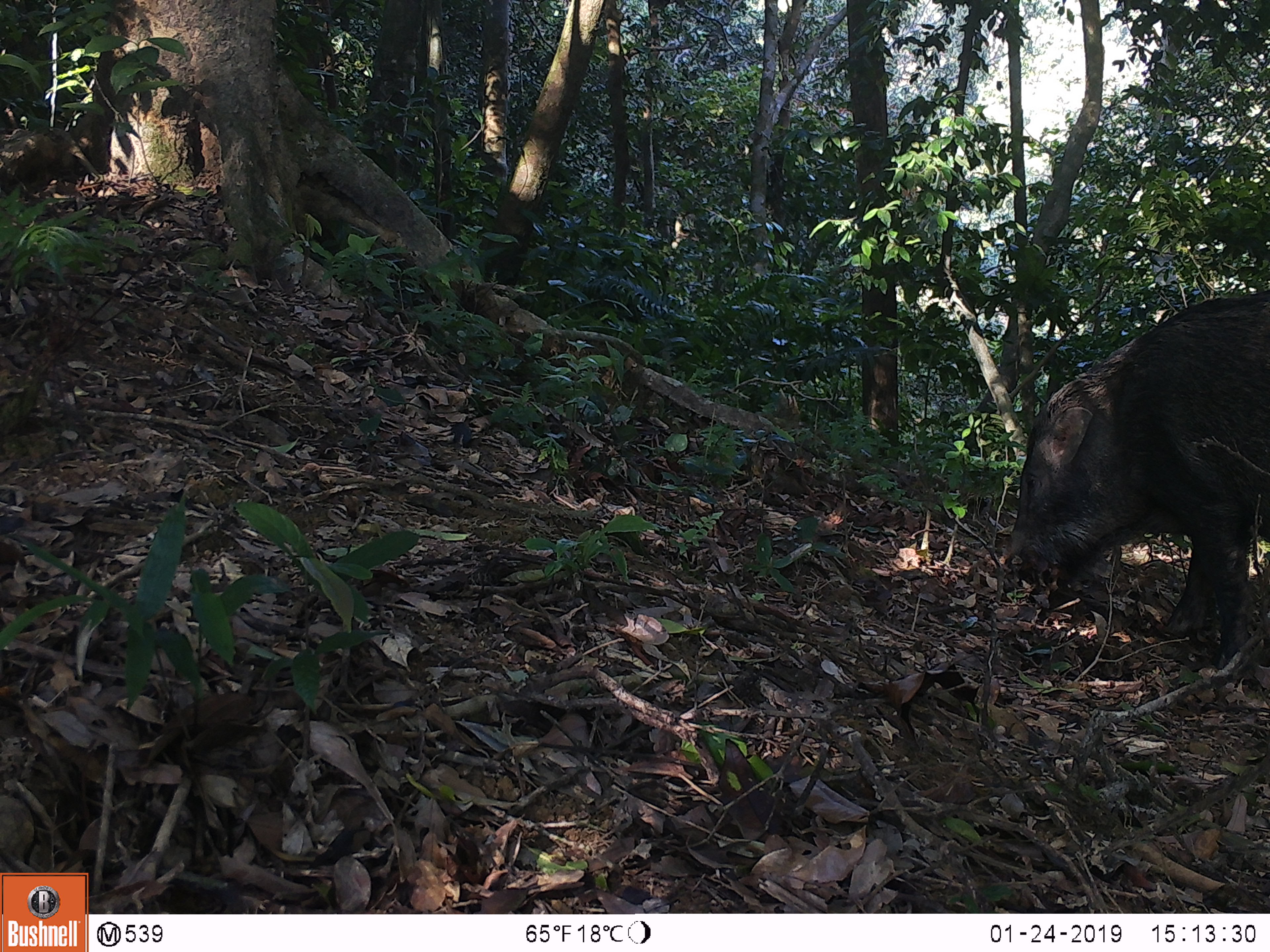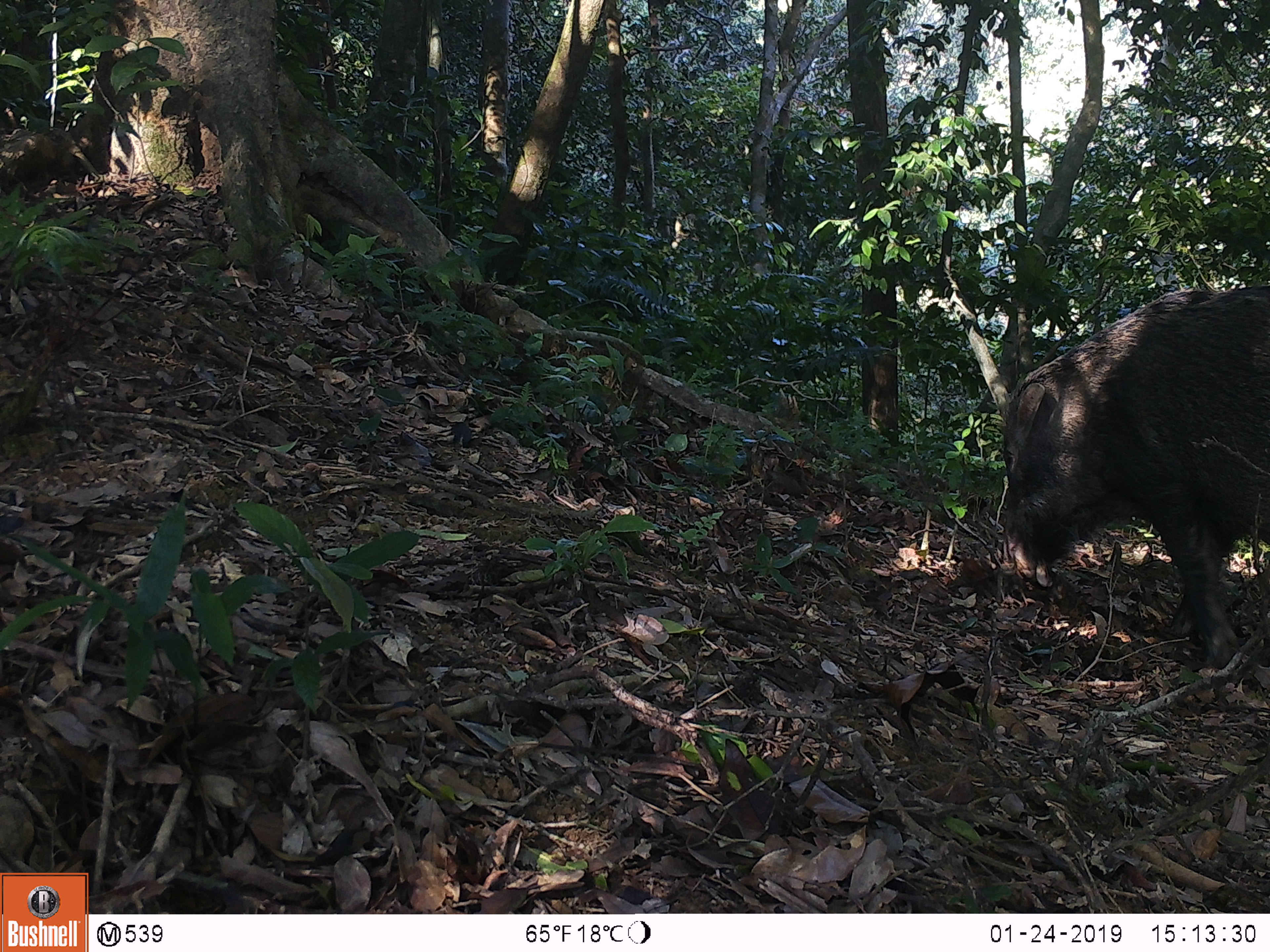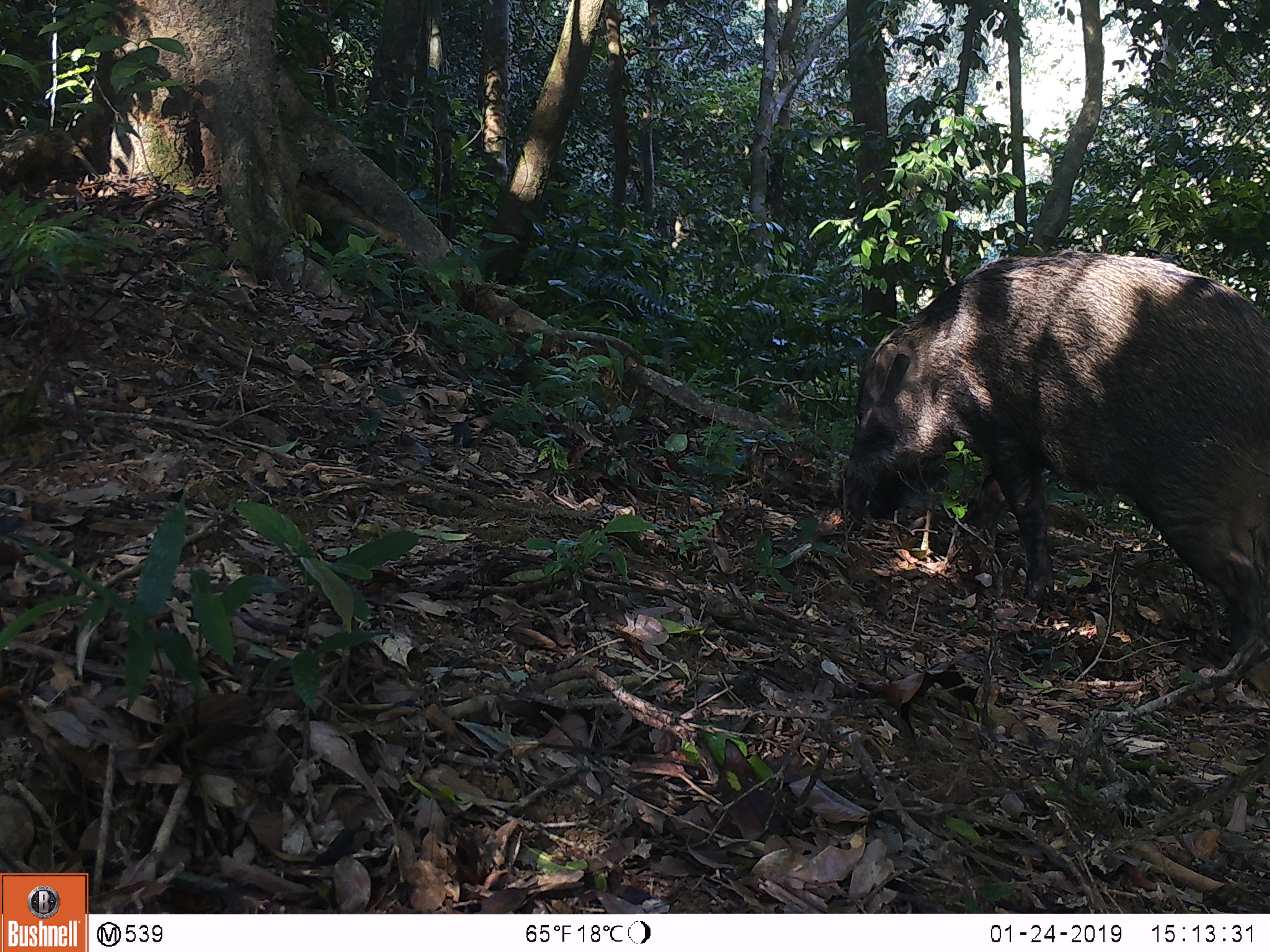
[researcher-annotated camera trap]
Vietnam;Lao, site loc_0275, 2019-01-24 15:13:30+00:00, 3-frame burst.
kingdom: Animalia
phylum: Chordata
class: Mammalia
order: Artiodactyla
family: Suidae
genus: Sus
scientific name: Sus scrofa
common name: eurasian wild pig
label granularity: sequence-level